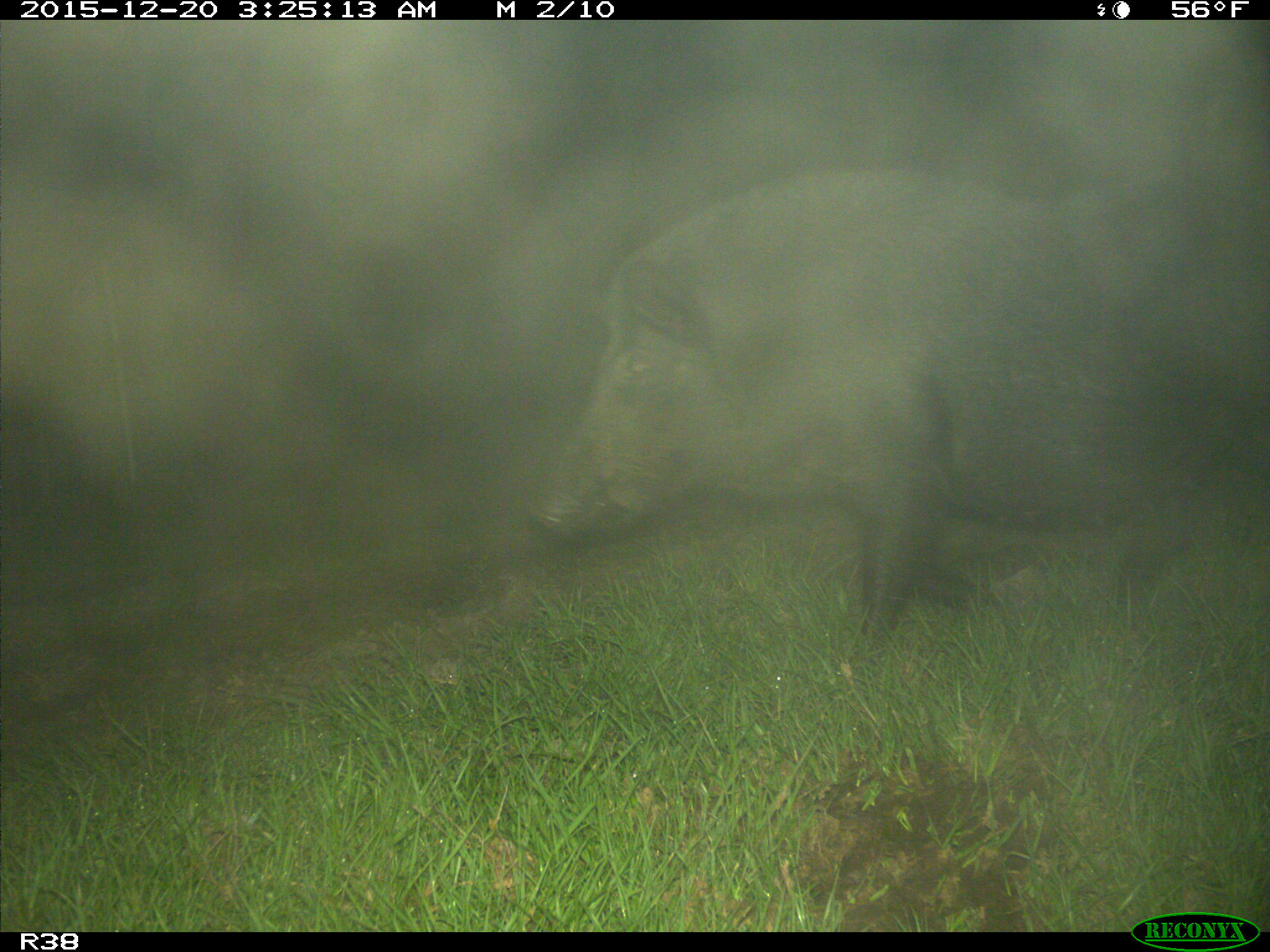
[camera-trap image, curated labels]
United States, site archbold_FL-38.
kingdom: Animalia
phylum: Chordata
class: Mammalia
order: Artiodactyla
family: Suidae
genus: Sus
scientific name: Sus scrofa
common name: wild boar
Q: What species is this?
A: Sus scrofa (wild boar).